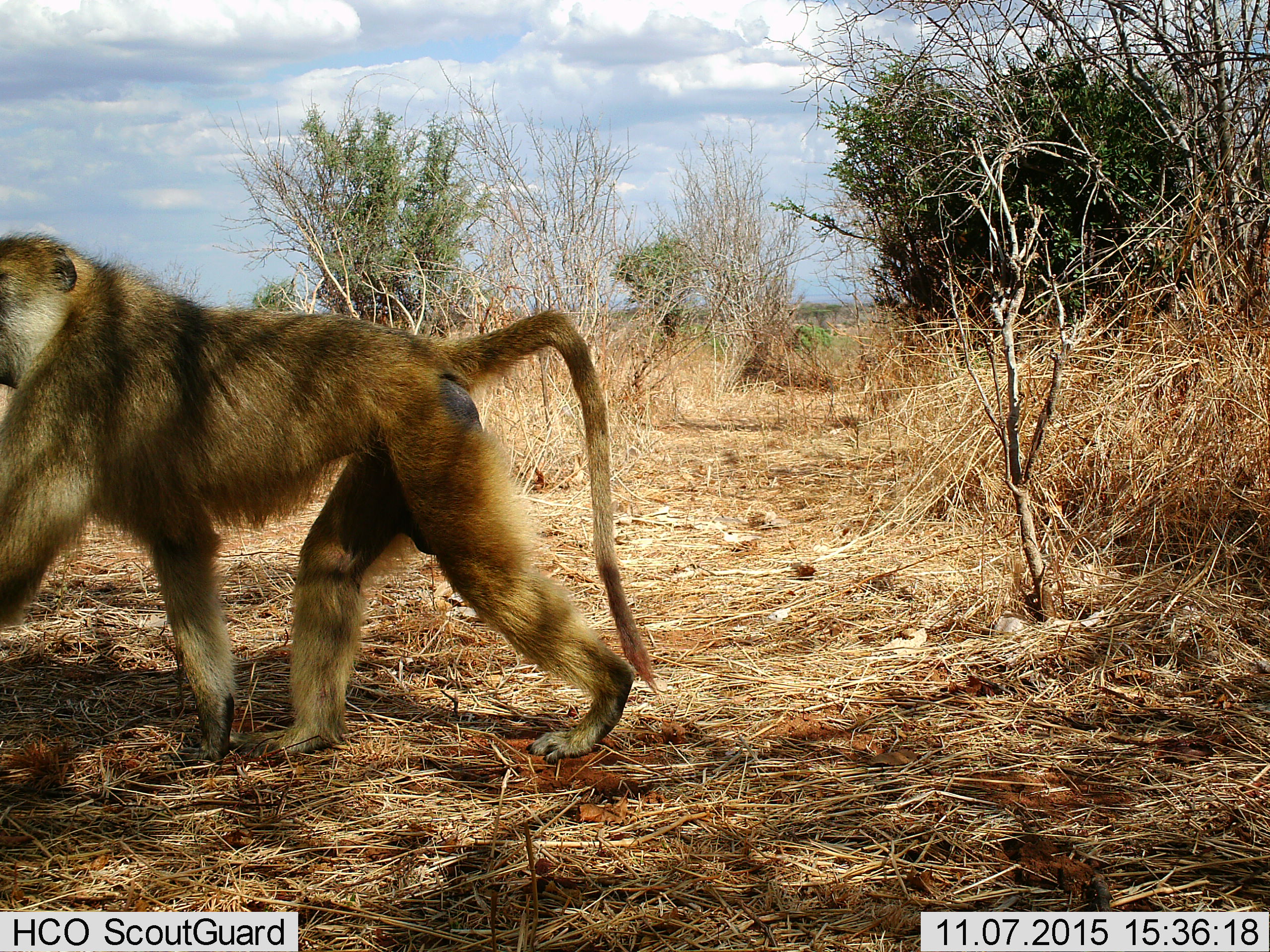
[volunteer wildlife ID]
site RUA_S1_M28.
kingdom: Animalia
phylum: Chordata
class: Mammalia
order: Primates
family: Cercopithecidae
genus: Papio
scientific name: Papio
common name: baboon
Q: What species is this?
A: Baboon (Papio).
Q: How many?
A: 1.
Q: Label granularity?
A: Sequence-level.